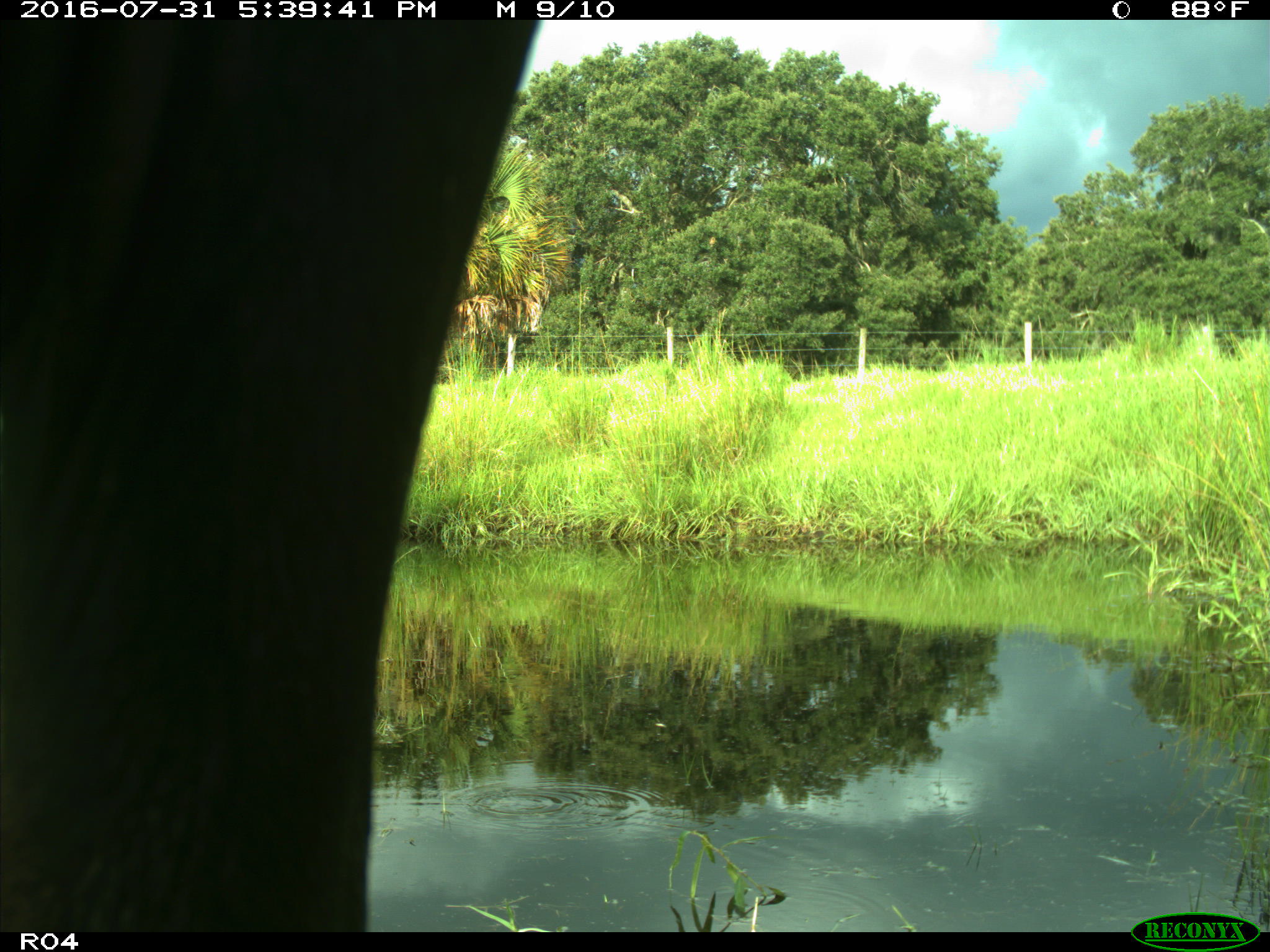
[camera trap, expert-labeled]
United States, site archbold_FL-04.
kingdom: Animalia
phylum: Chordata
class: Mammalia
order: Artiodactyla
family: Bovidae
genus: Bos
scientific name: Bos taurus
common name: domestic cow